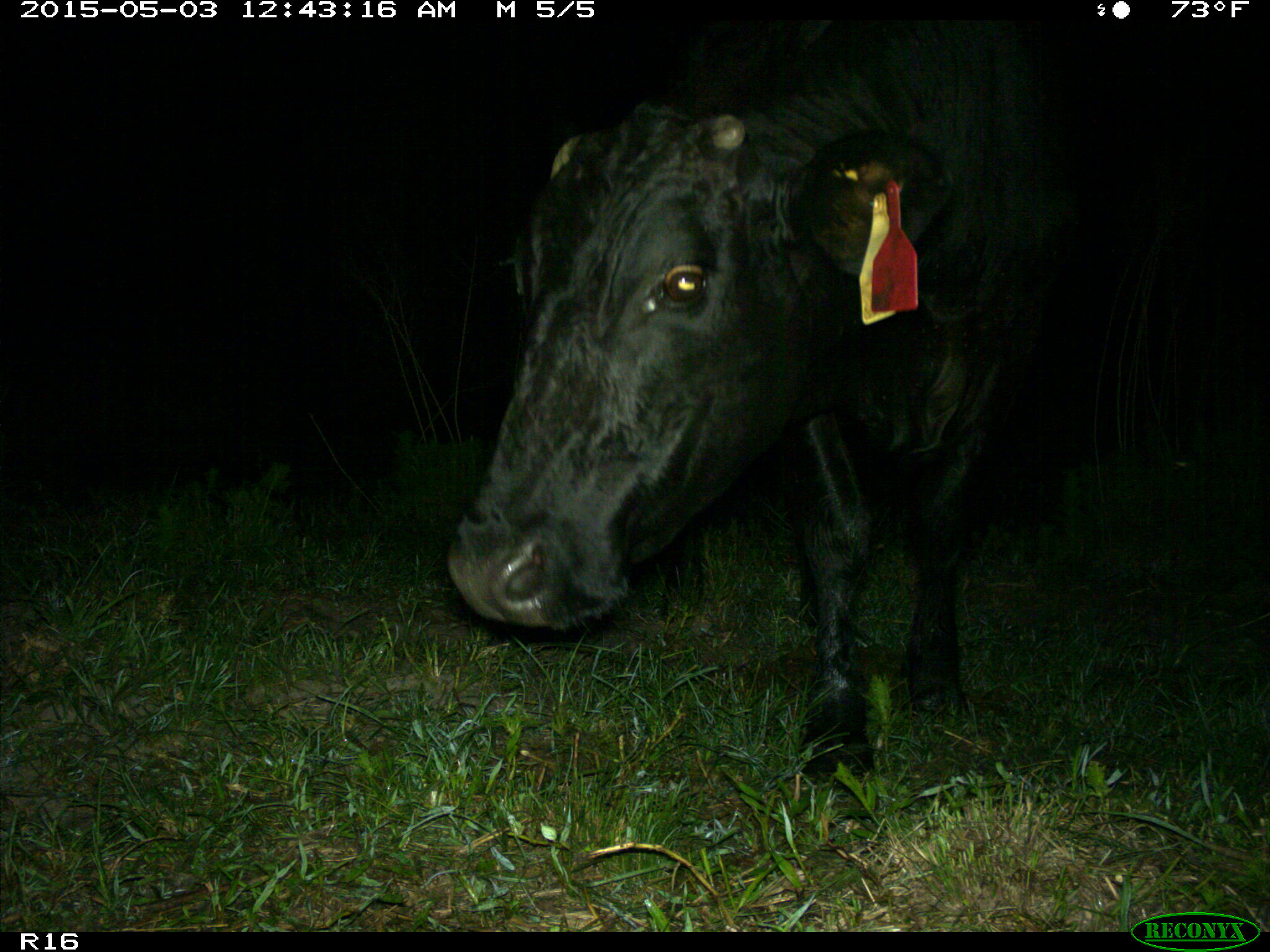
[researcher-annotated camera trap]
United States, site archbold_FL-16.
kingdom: Animalia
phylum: Chordata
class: Mammalia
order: Artiodactyla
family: Bovidae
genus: Bos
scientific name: Bos taurus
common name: domestic cow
Bos taurus (domestic cow).